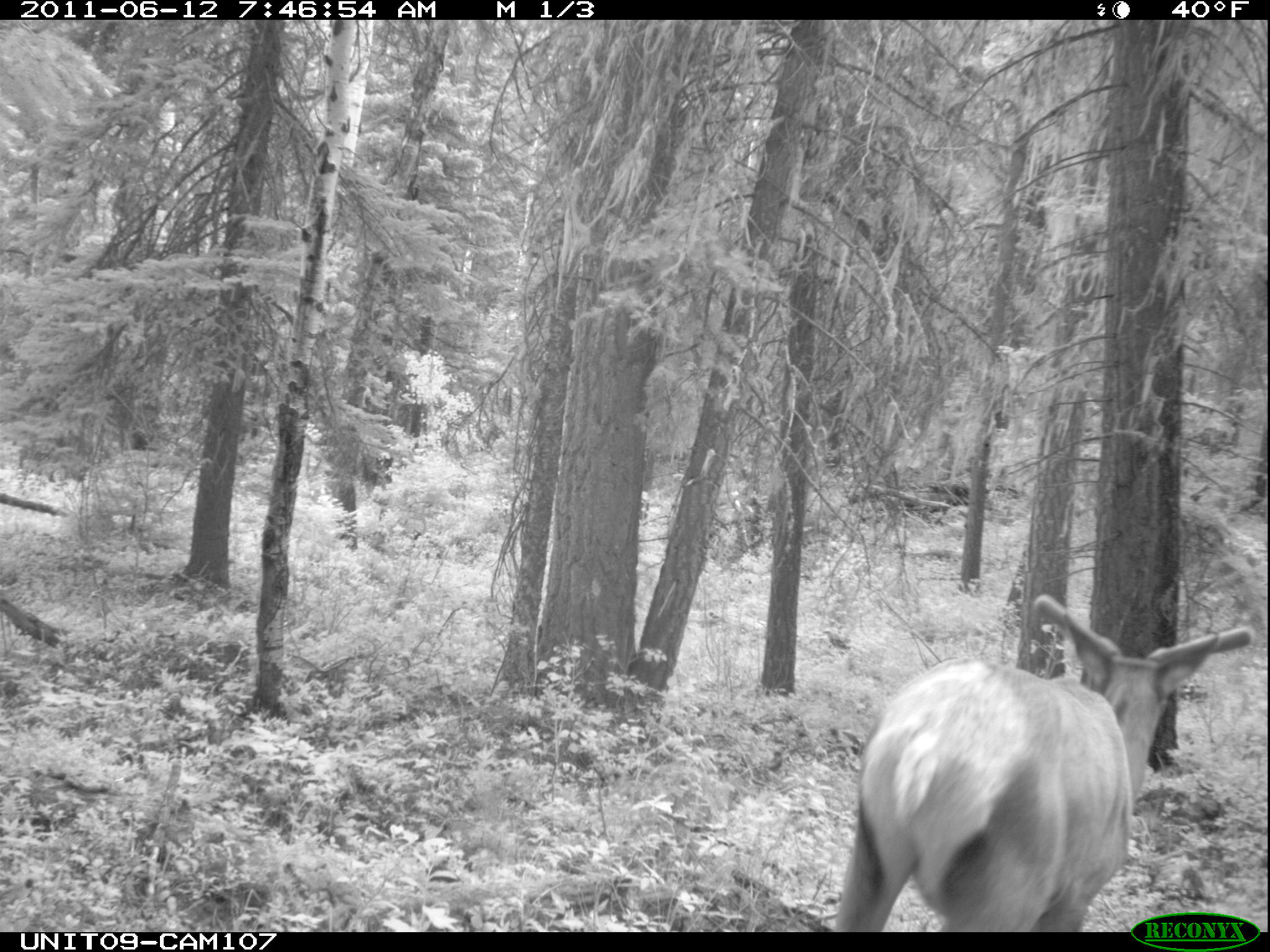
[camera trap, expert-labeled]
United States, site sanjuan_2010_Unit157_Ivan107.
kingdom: Animalia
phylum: Chordata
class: Mammalia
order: Artiodactyla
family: Cervidae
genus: Cervus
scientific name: Cervus elaphus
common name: red deer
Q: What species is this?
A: Cervus elaphus (red deer).